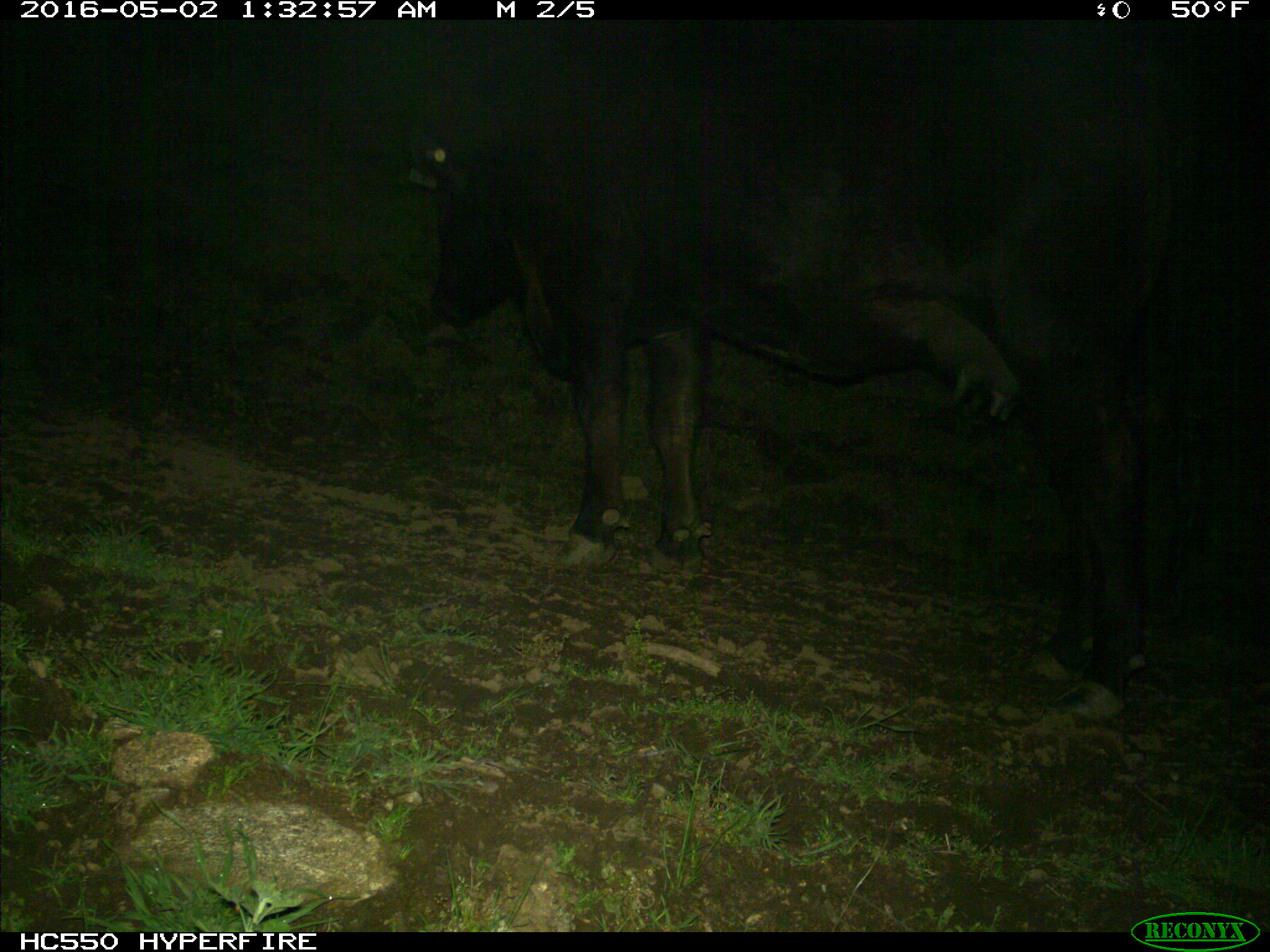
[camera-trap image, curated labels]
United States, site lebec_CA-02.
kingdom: Animalia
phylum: Chordata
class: Mammalia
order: Artiodactyla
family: Bovidae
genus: Bos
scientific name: Bos taurus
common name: domestic cow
Bos taurus (domestic cow).